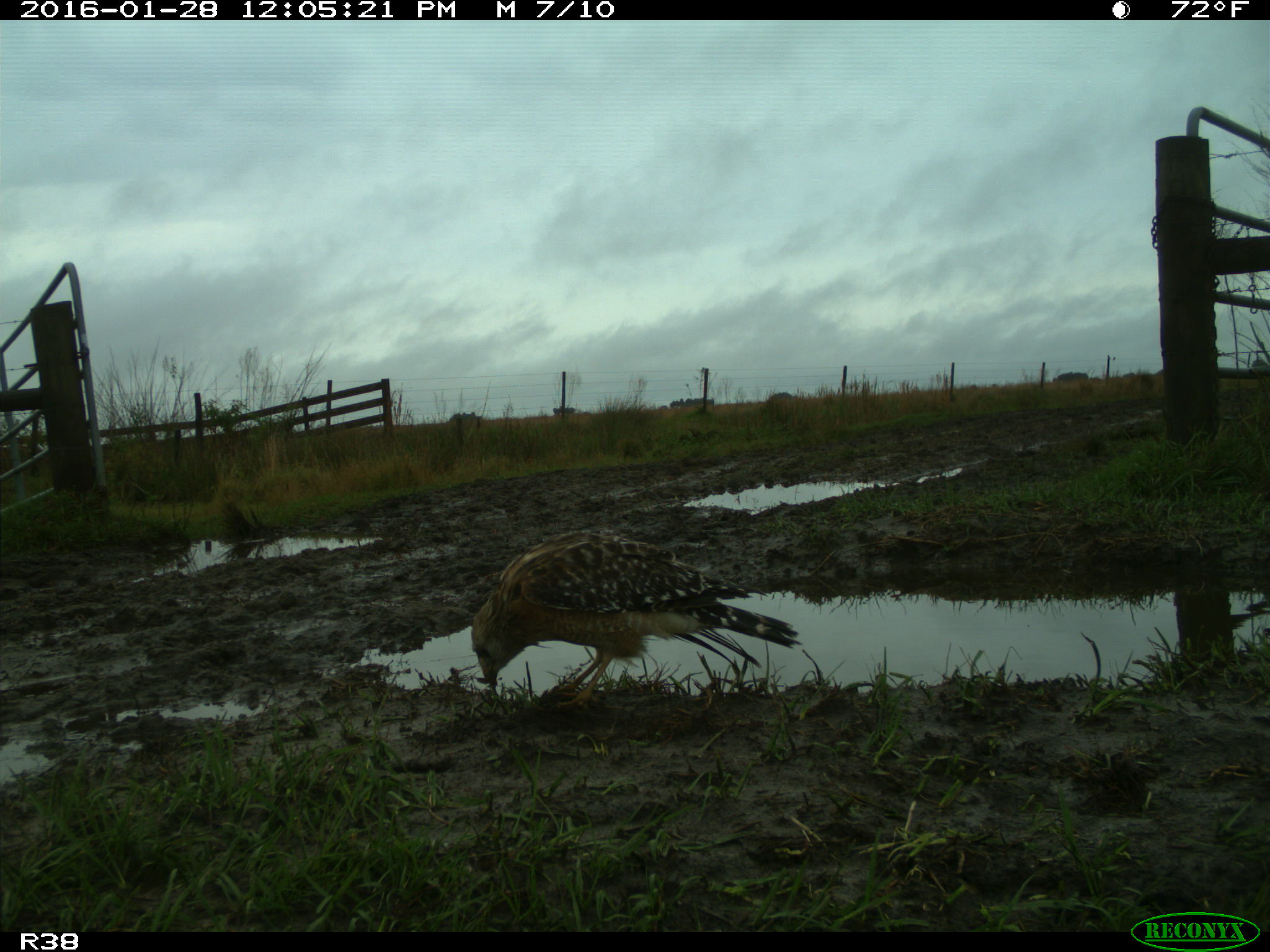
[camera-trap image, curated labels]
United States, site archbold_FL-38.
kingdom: Animalia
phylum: Chordata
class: Aves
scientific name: Aves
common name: birds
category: unidentified bird